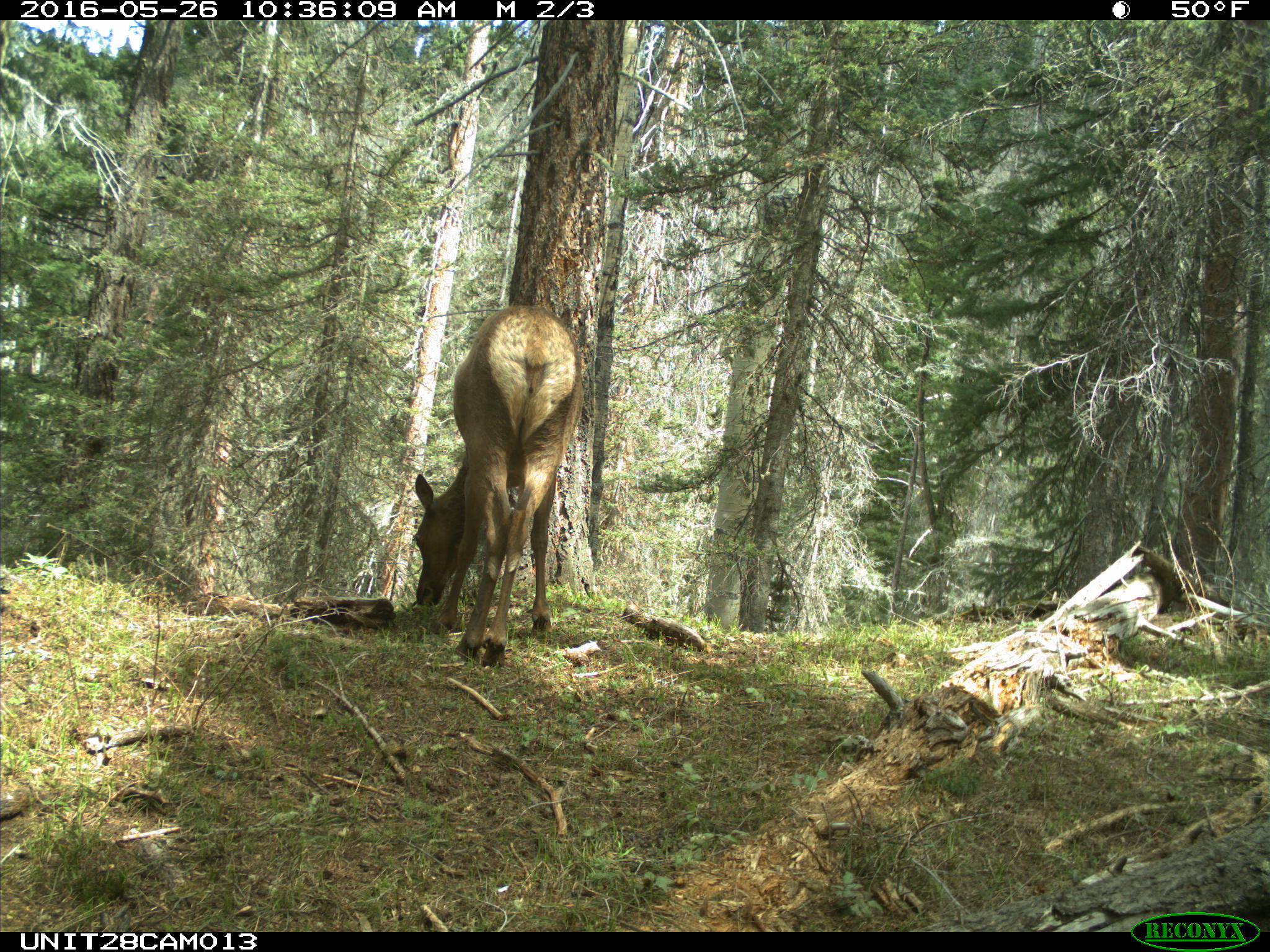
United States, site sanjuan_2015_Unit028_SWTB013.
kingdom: Animalia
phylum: Chordata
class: Mammalia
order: Artiodactyla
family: Cervidae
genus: Cervus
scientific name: Cervus elaphus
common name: red deer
Cervus elaphus (red deer).